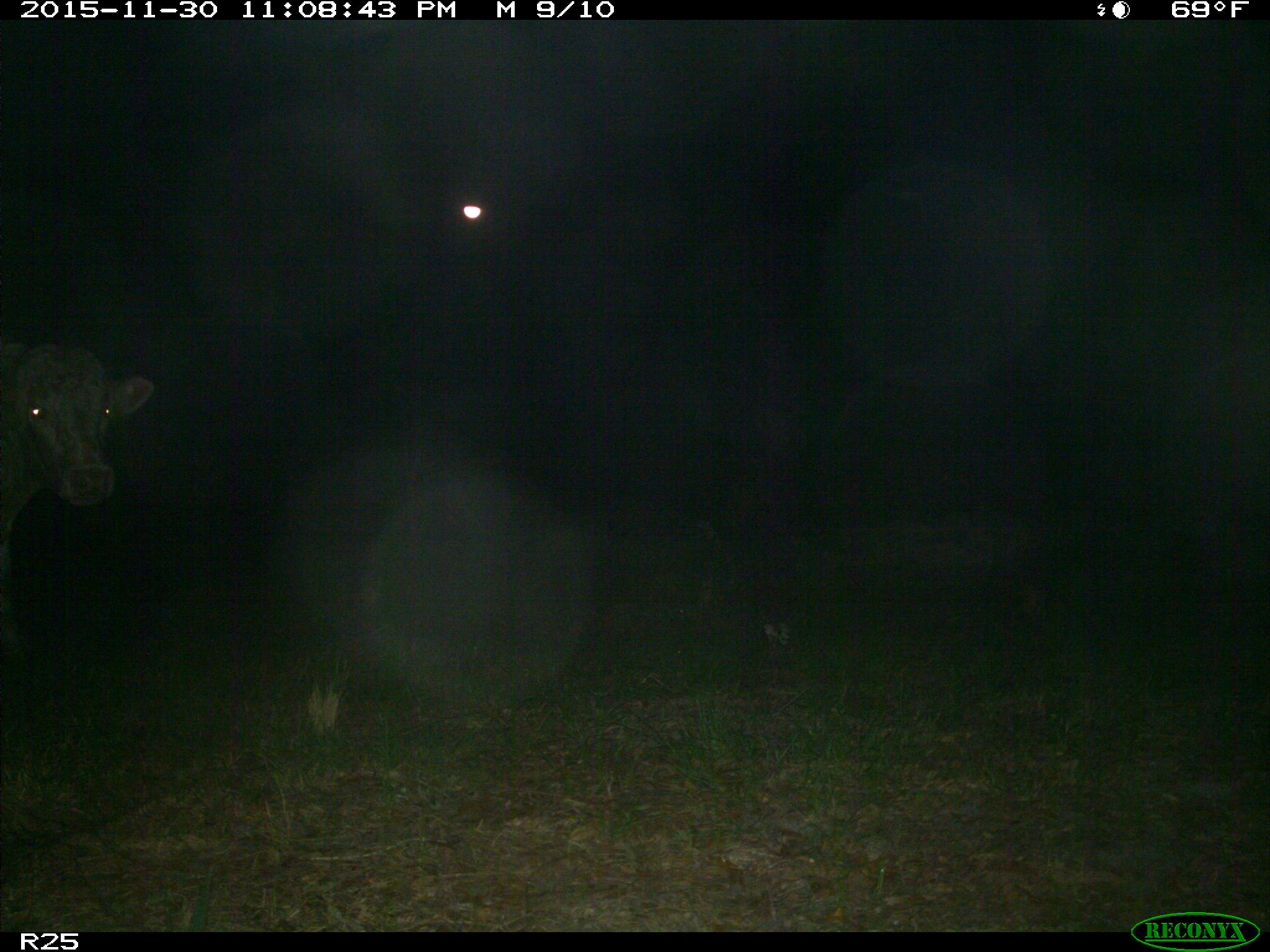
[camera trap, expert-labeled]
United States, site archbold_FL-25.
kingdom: Animalia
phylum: Chordata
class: Mammalia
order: Artiodactyla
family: Bovidae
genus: Bos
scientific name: Bos taurus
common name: domestic cow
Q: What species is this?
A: Bos taurus (domestic cow).